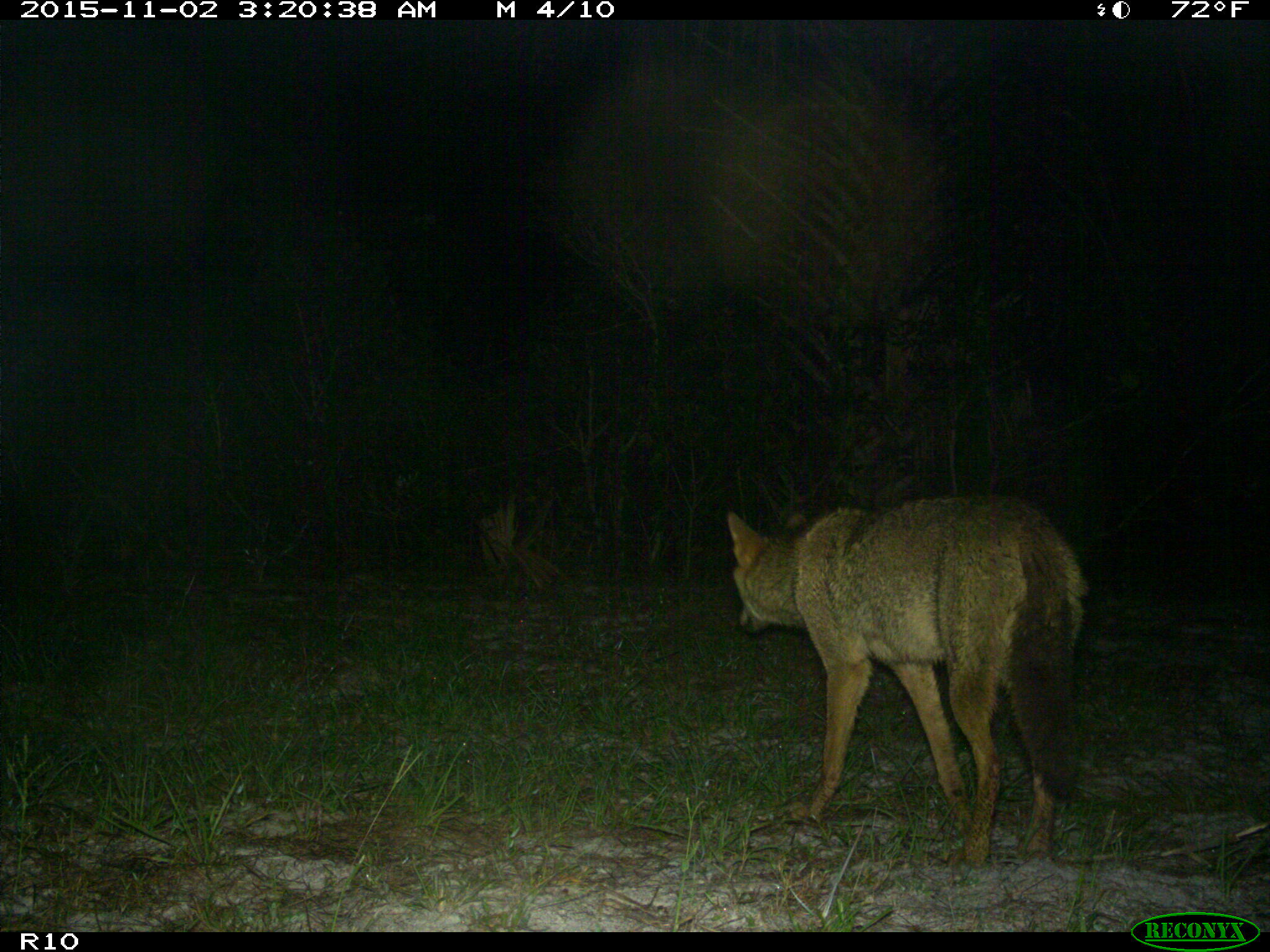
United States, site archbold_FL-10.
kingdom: Animalia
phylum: Chordata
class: Mammalia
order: Carnivora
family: Canidae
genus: Canis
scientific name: Canis latrans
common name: coyote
Canis latrans (coyote).